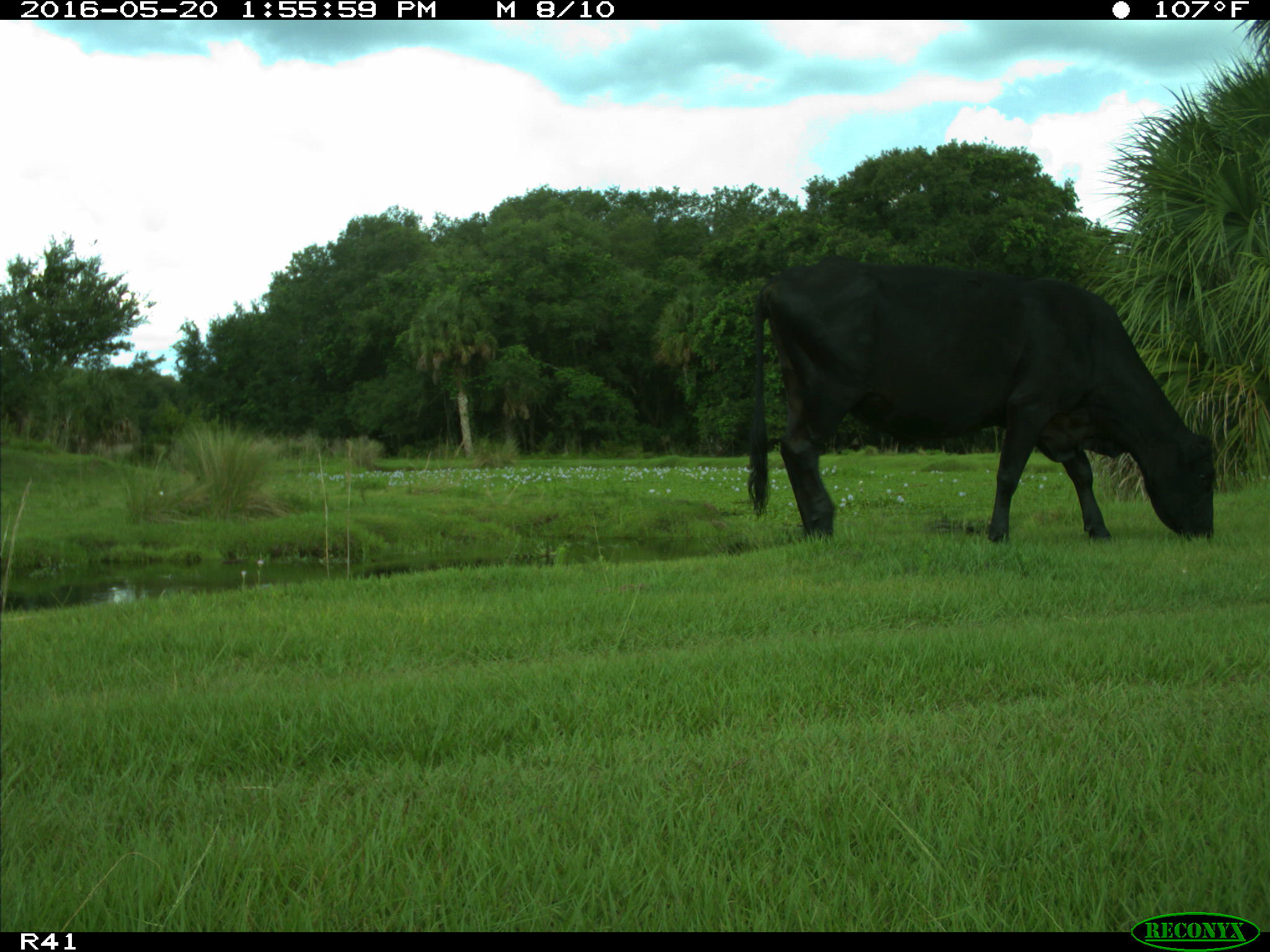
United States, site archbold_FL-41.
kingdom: Animalia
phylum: Chordata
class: Mammalia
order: Artiodactyla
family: Bovidae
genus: Bos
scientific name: Bos taurus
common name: domestic cow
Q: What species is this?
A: Bos taurus (domestic cow).